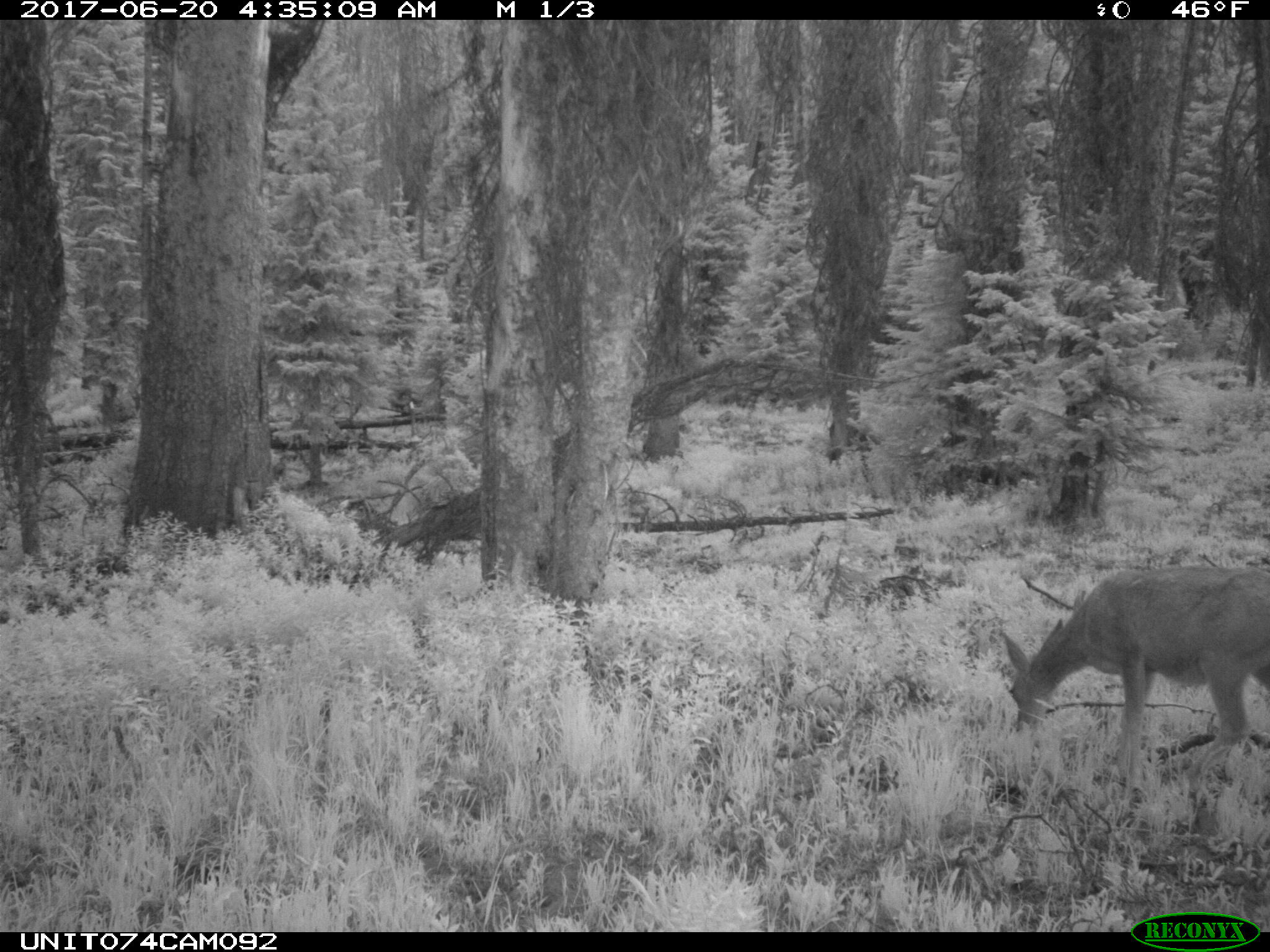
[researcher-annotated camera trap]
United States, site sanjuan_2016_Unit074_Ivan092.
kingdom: Animalia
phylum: Chordata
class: Mammalia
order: Artiodactyla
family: Cervidae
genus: Odocoileus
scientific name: Odocoileus hemionus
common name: mule deer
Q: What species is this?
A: Odocoileus hemionus (mule deer).